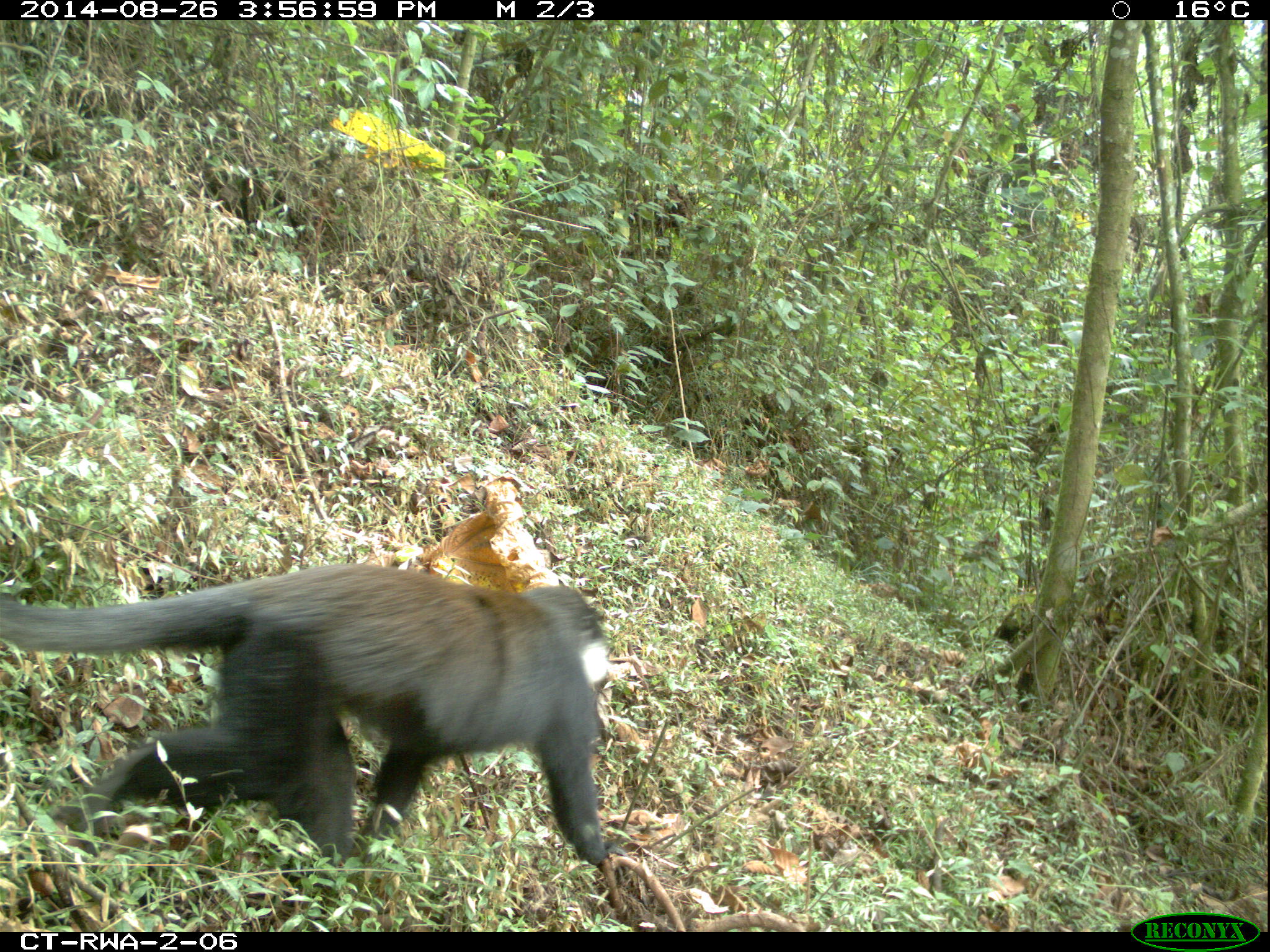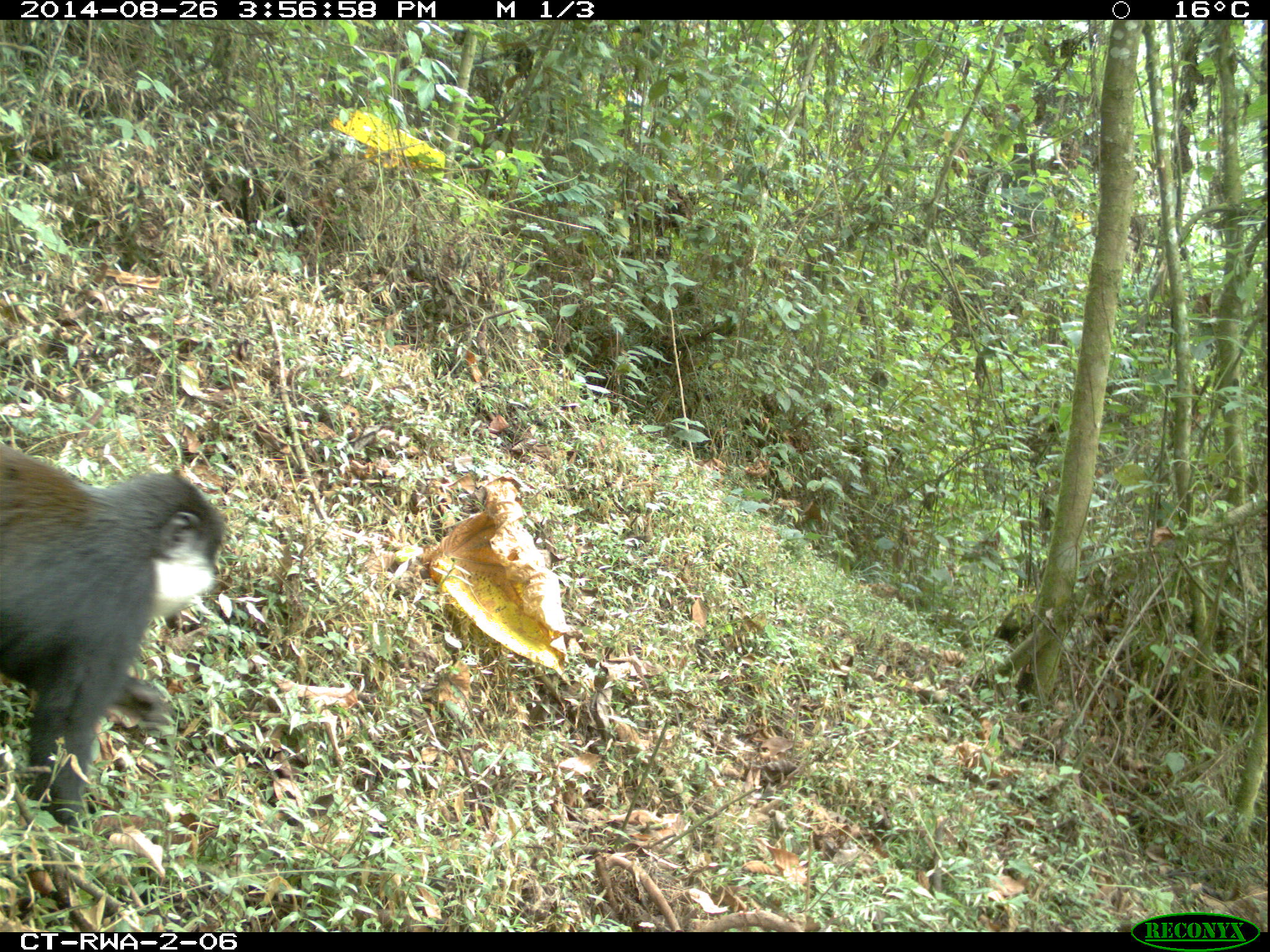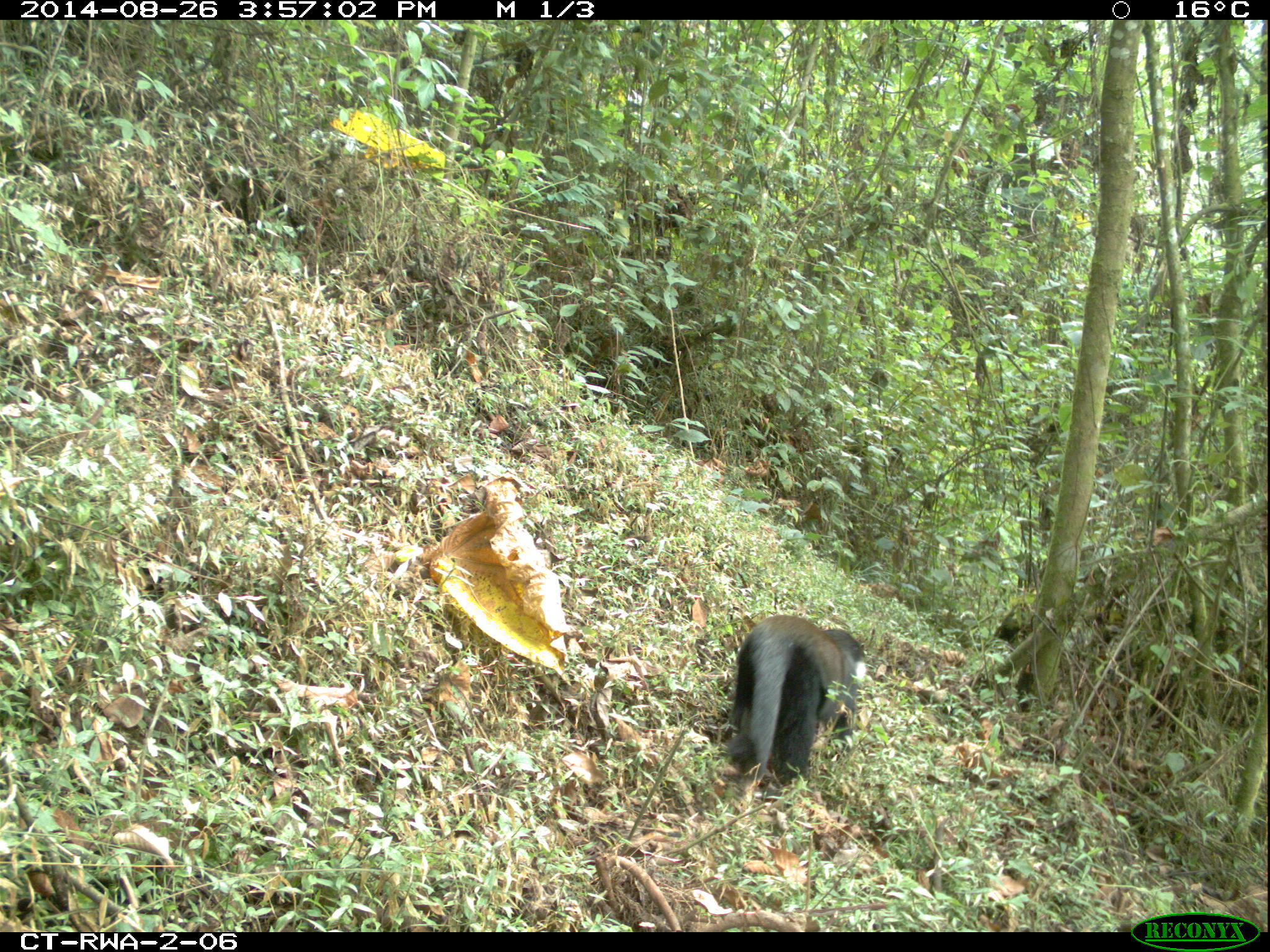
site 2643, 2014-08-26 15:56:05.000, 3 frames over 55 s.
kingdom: Animalia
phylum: Chordata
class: Mammalia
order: Primates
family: Cercopithecidae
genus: Allochrocebus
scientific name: Allochrocebus lhoesti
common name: l'hoest's monkey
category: cercopithecus lhoesti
Cercopithecus lhoesti (l'hoest's monkey) (Allochrocebus lhoesti), count 3.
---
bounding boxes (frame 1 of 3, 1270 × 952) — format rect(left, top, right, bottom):
cercopithecus lhoesti: rect(1, 555, 630, 875)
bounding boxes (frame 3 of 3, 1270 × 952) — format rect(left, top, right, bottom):
cercopithecus lhoesti: rect(715, 608, 870, 800)